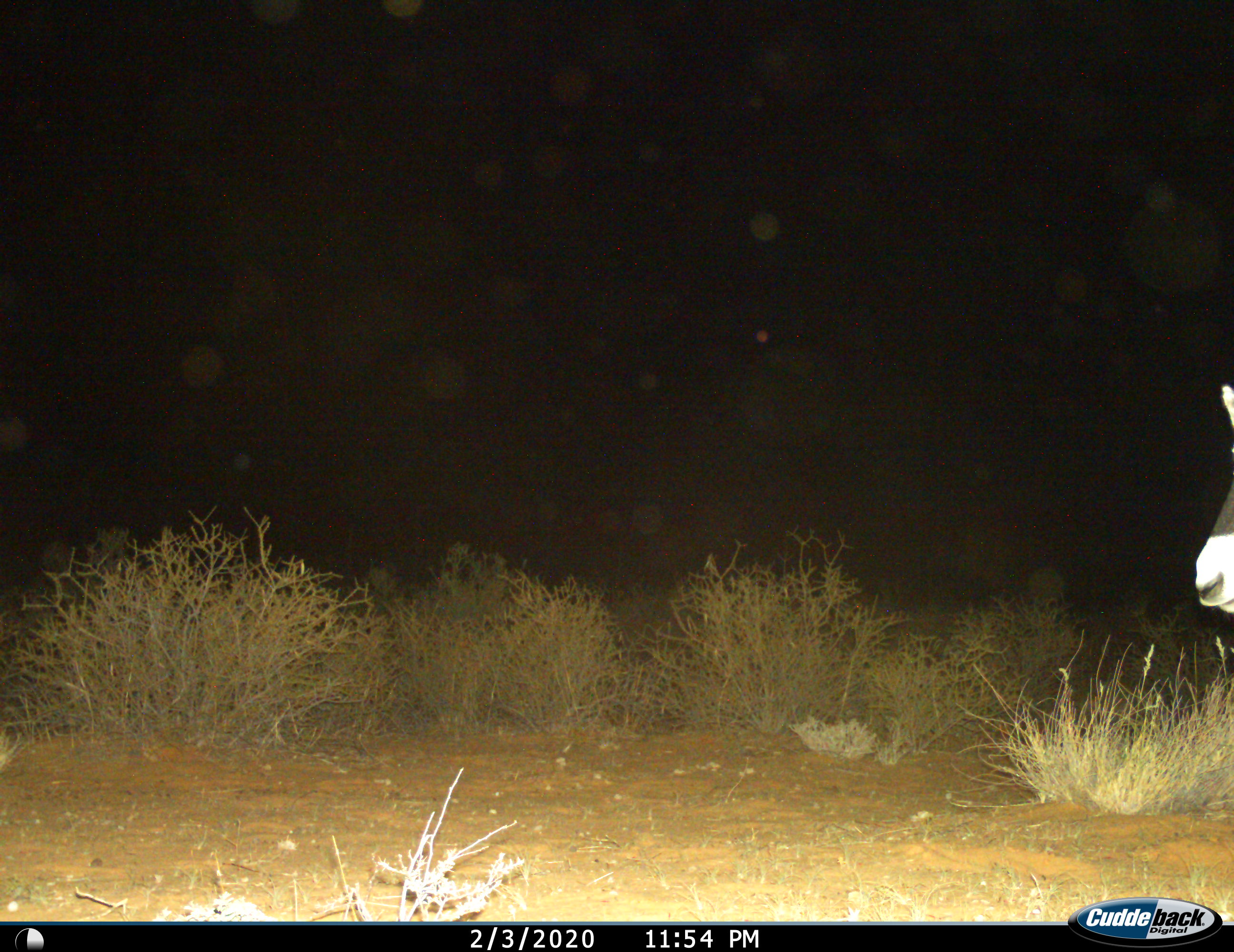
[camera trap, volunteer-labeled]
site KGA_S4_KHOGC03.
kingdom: Animalia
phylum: Chordata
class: Mammalia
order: Artiodactyla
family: Bovidae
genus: Oryx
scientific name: Oryx gazella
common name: gemsbok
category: oryx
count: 1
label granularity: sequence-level